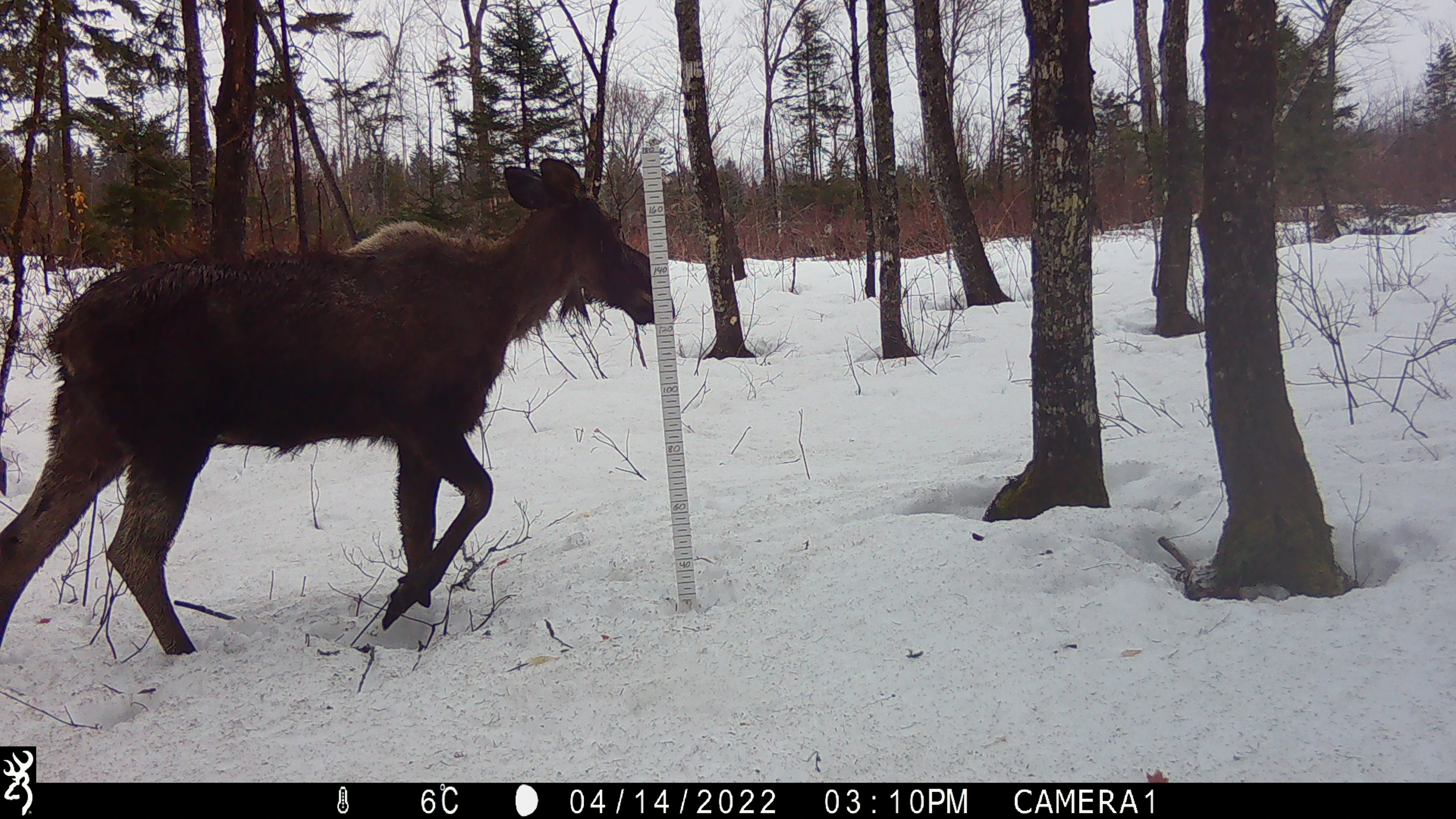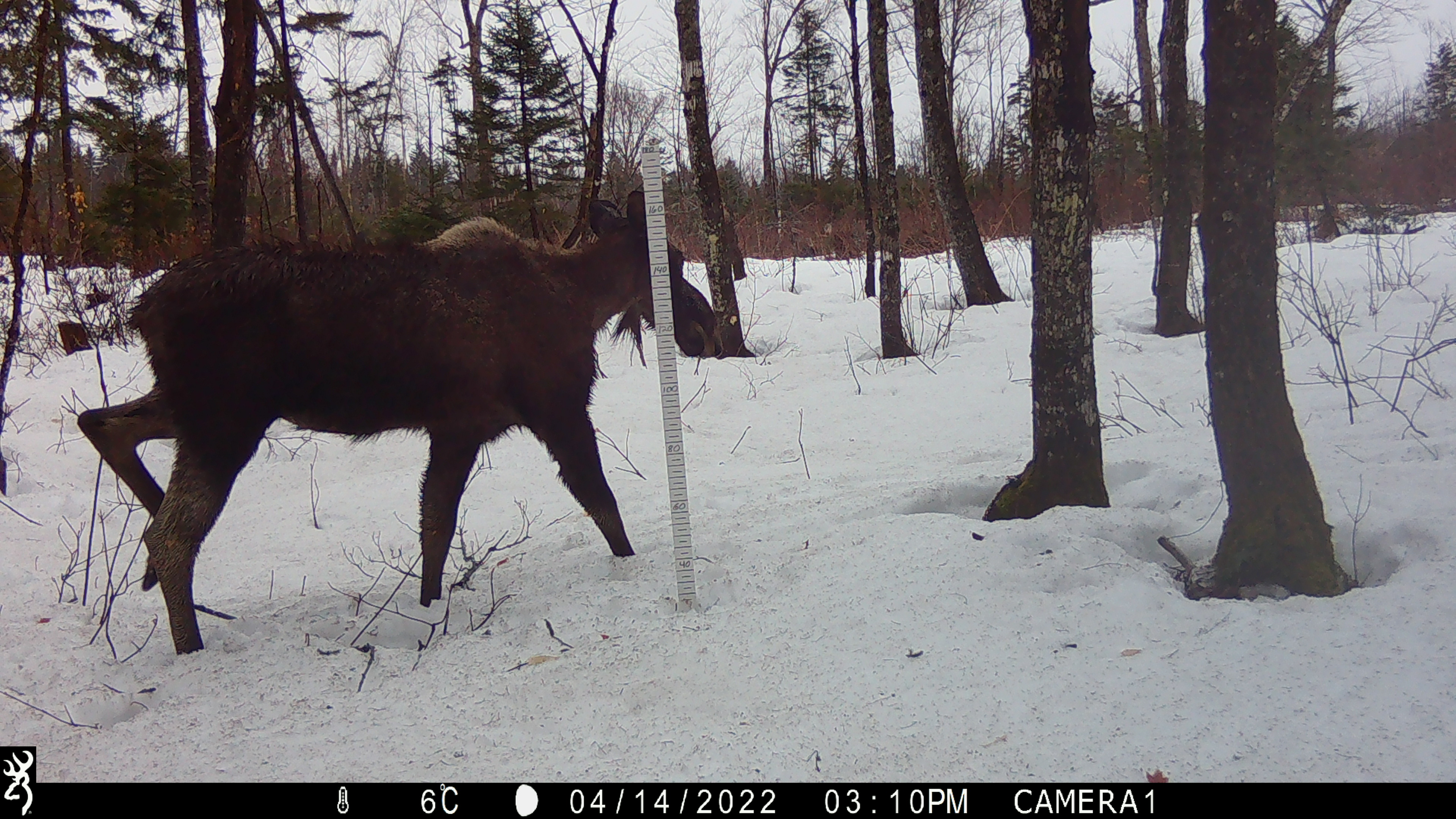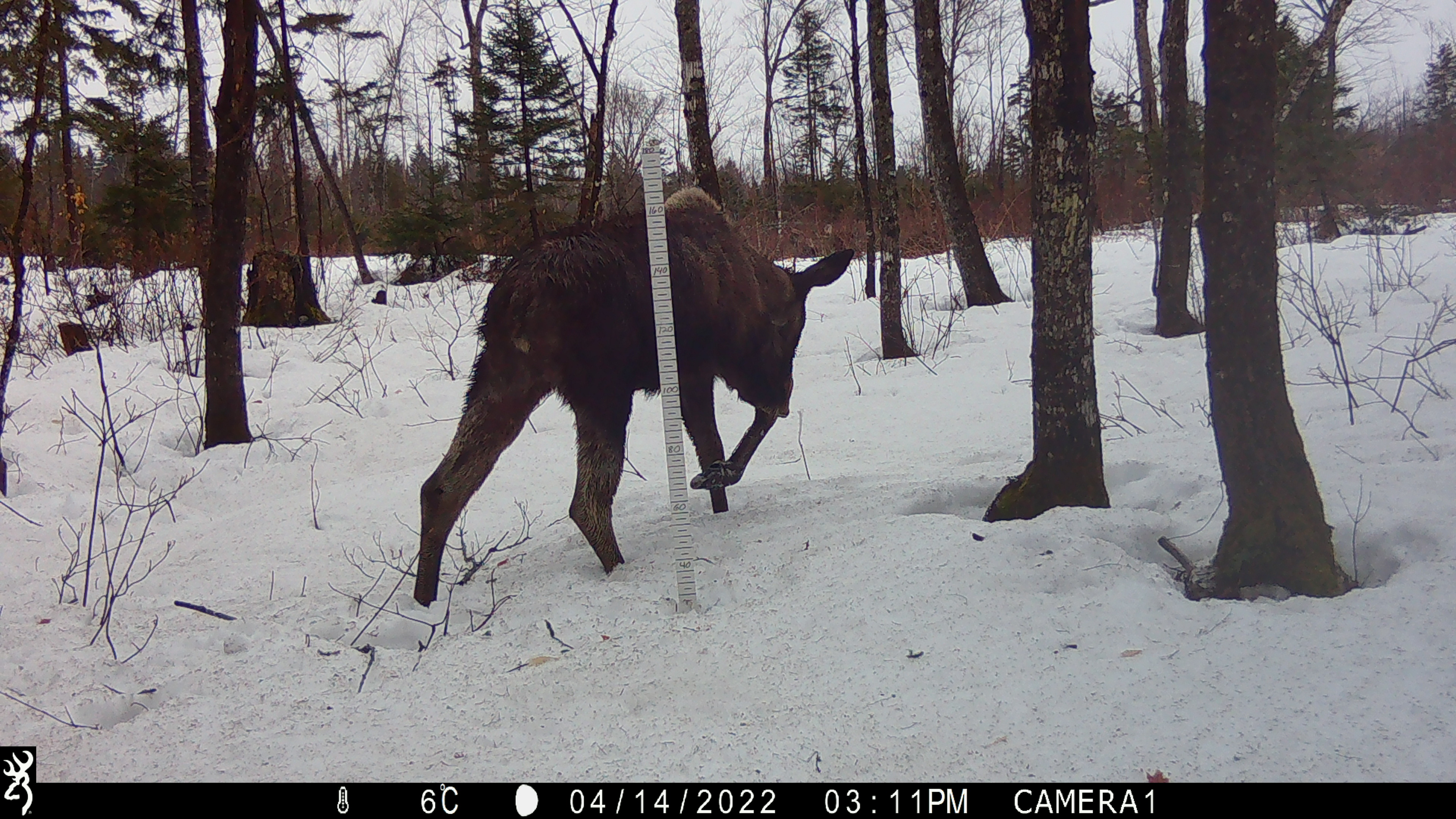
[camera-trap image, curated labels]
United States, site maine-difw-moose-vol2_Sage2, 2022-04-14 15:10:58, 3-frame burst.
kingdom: Animalia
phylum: Chordata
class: Mammalia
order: Artiodactyla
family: Cervidae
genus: Alces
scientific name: Alces alces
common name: moose